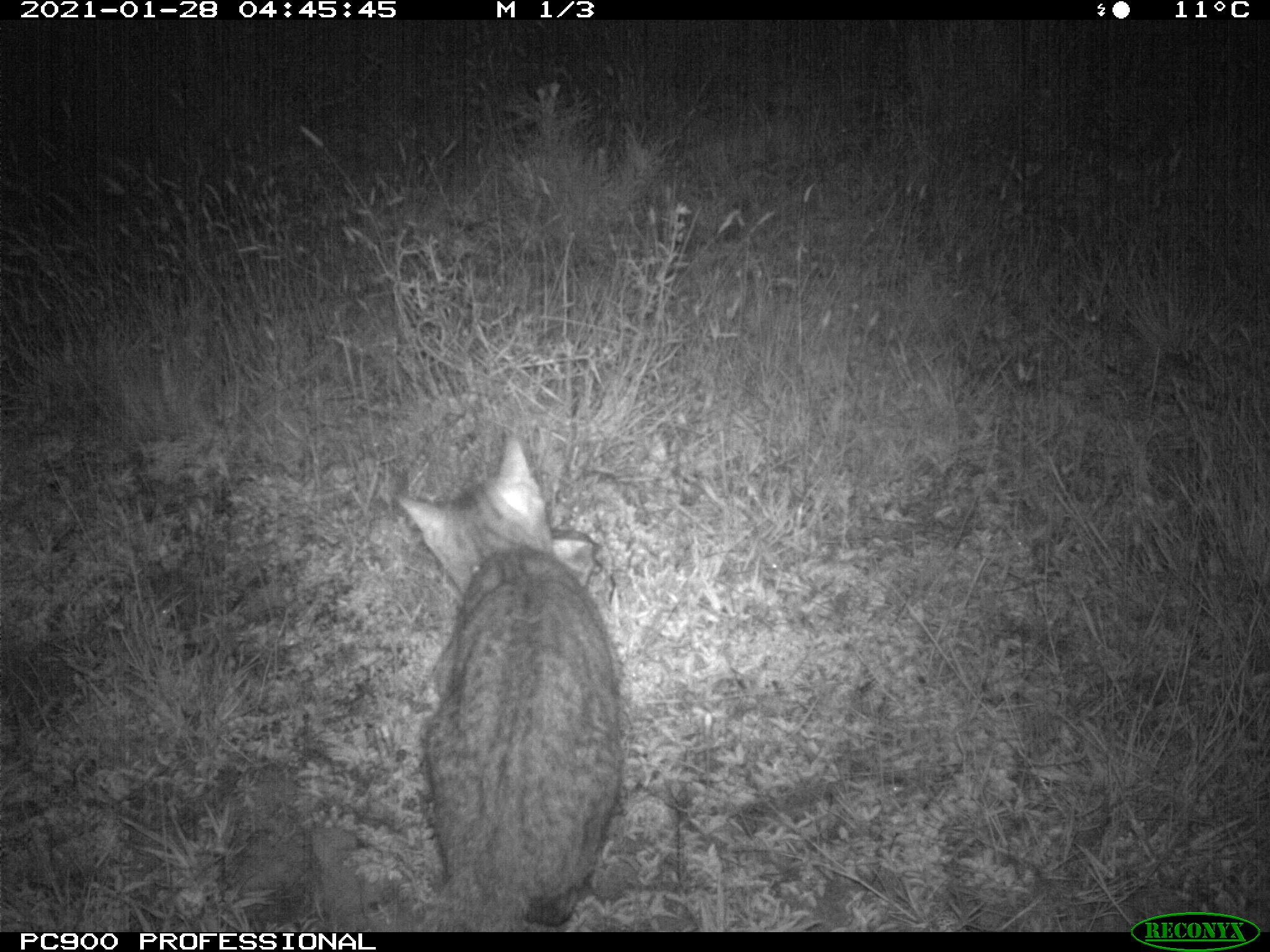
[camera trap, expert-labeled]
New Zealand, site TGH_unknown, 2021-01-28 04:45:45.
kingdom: Animalia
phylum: Chordata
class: Mammalia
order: Carnivora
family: Felidae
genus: Felis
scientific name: Felis catus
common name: domestic cat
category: cat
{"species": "cat (domestic cat) (Felis catus)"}